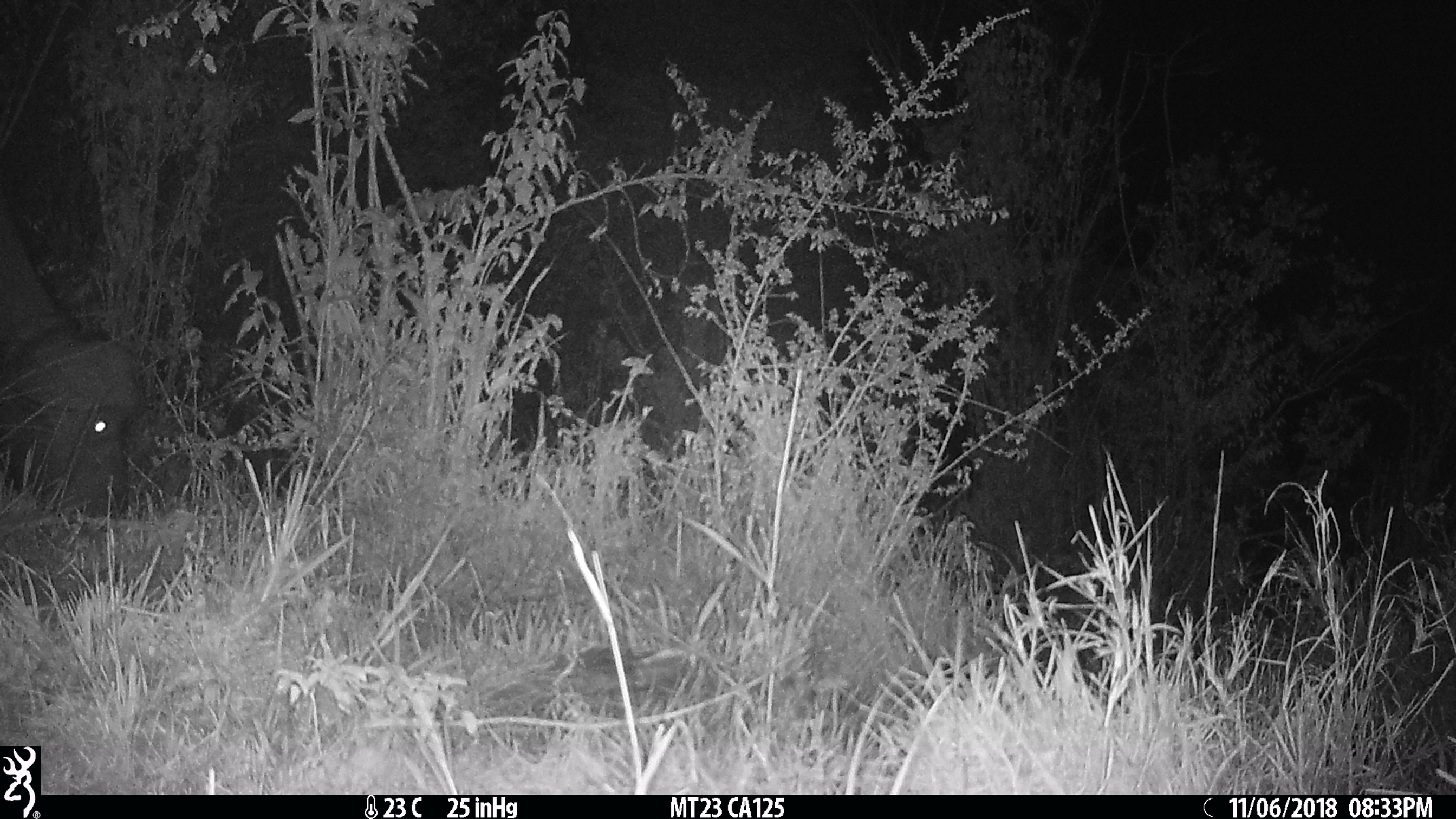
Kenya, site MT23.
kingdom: Animalia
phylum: Chordata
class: Mammalia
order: Artiodactyla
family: Bovidae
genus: Syncerus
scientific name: Syncerus caffer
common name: buffalo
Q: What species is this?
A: Buffalo (Syncerus caffer).